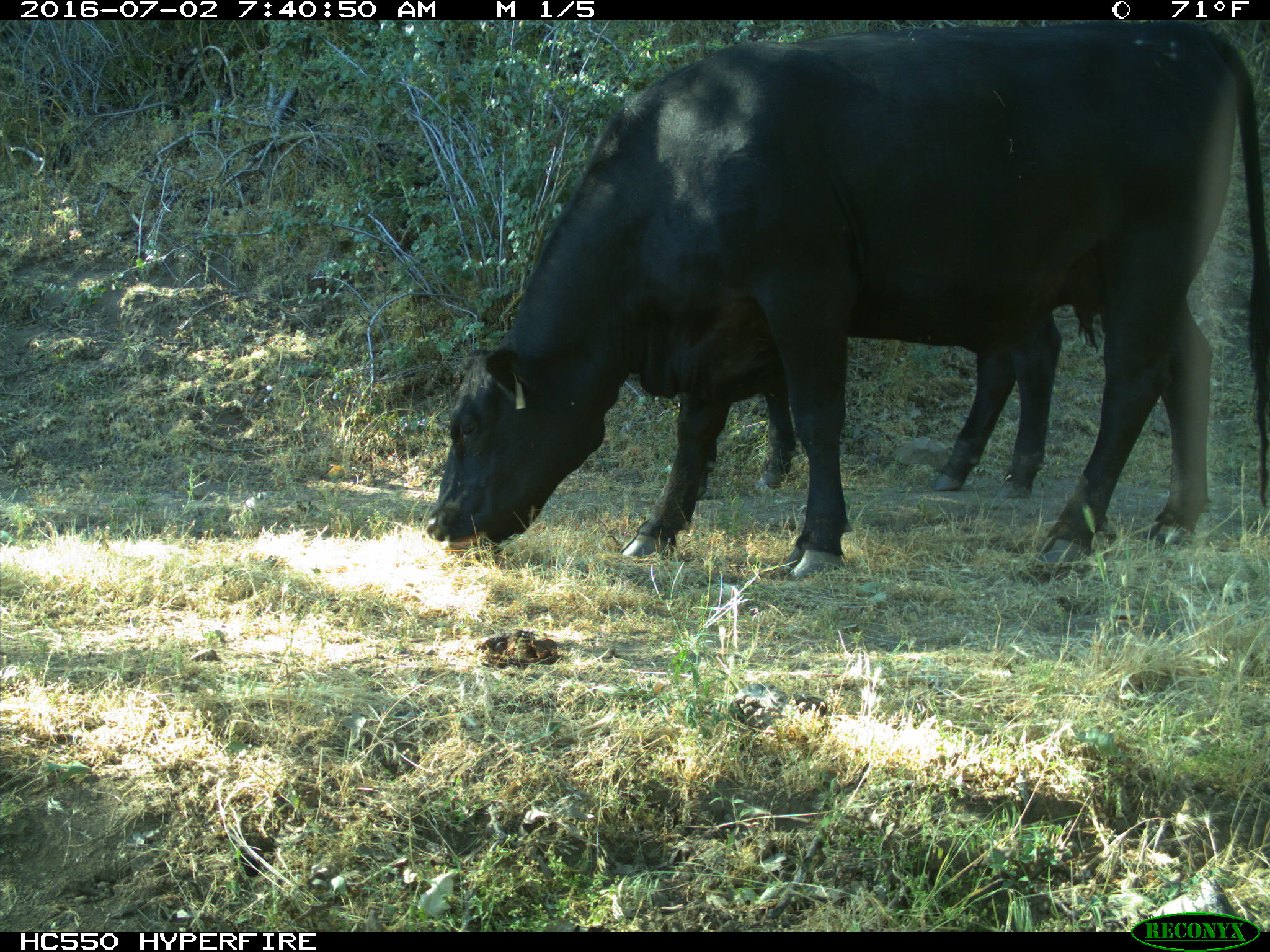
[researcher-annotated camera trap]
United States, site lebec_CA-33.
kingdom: Animalia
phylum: Chordata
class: Mammalia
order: Artiodactyla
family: Bovidae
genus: Bos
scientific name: Bos taurus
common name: domestic cow